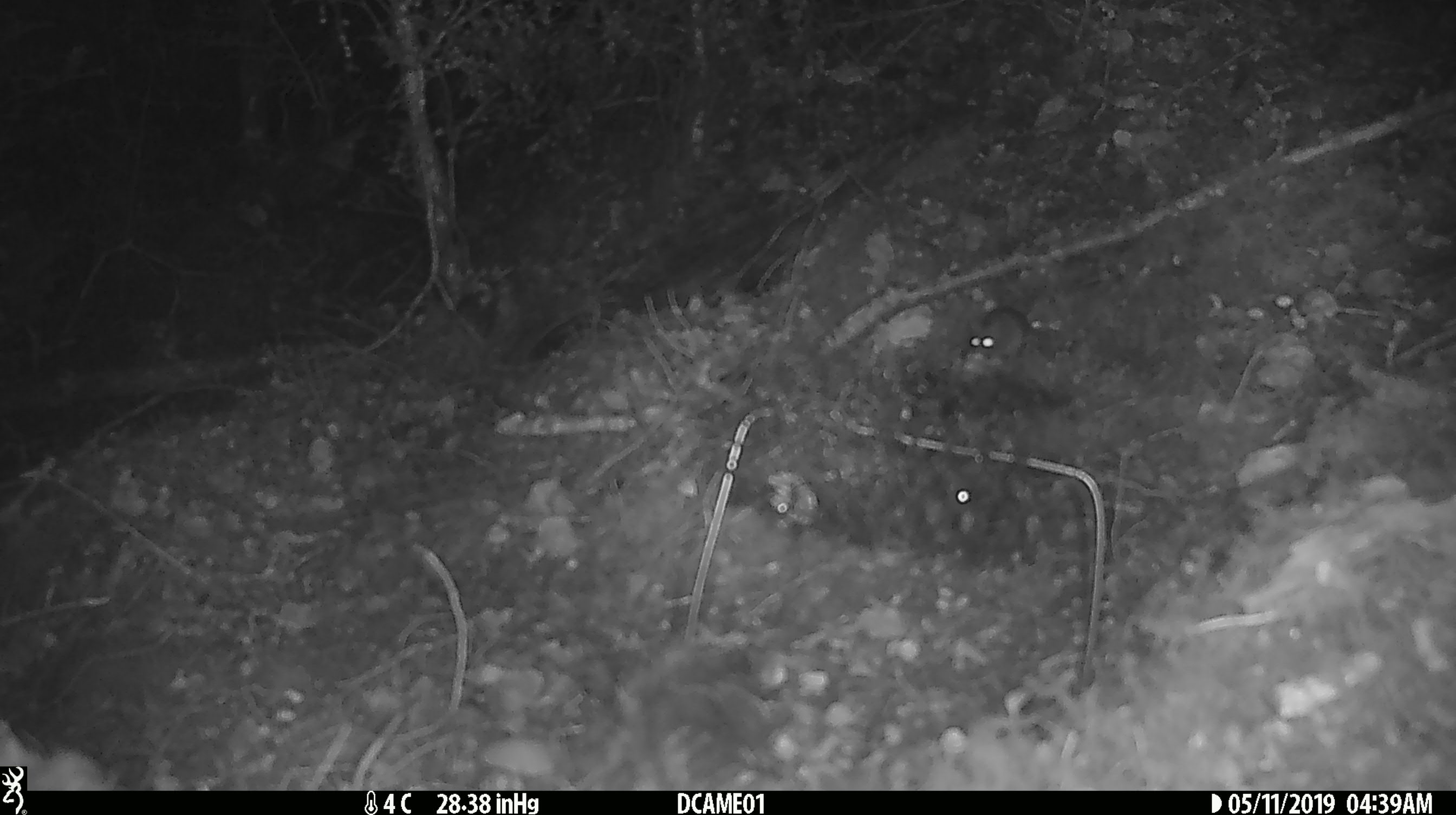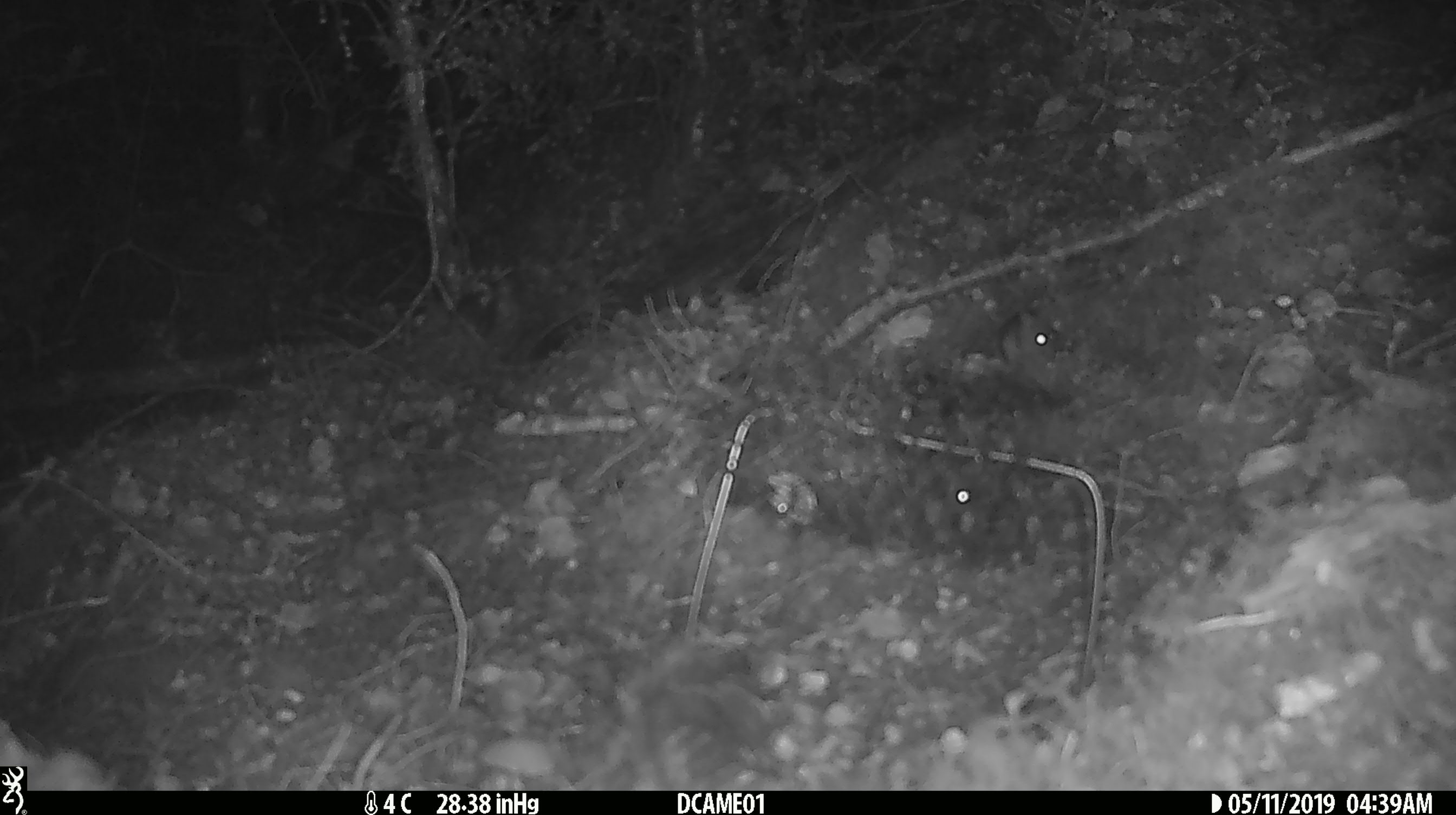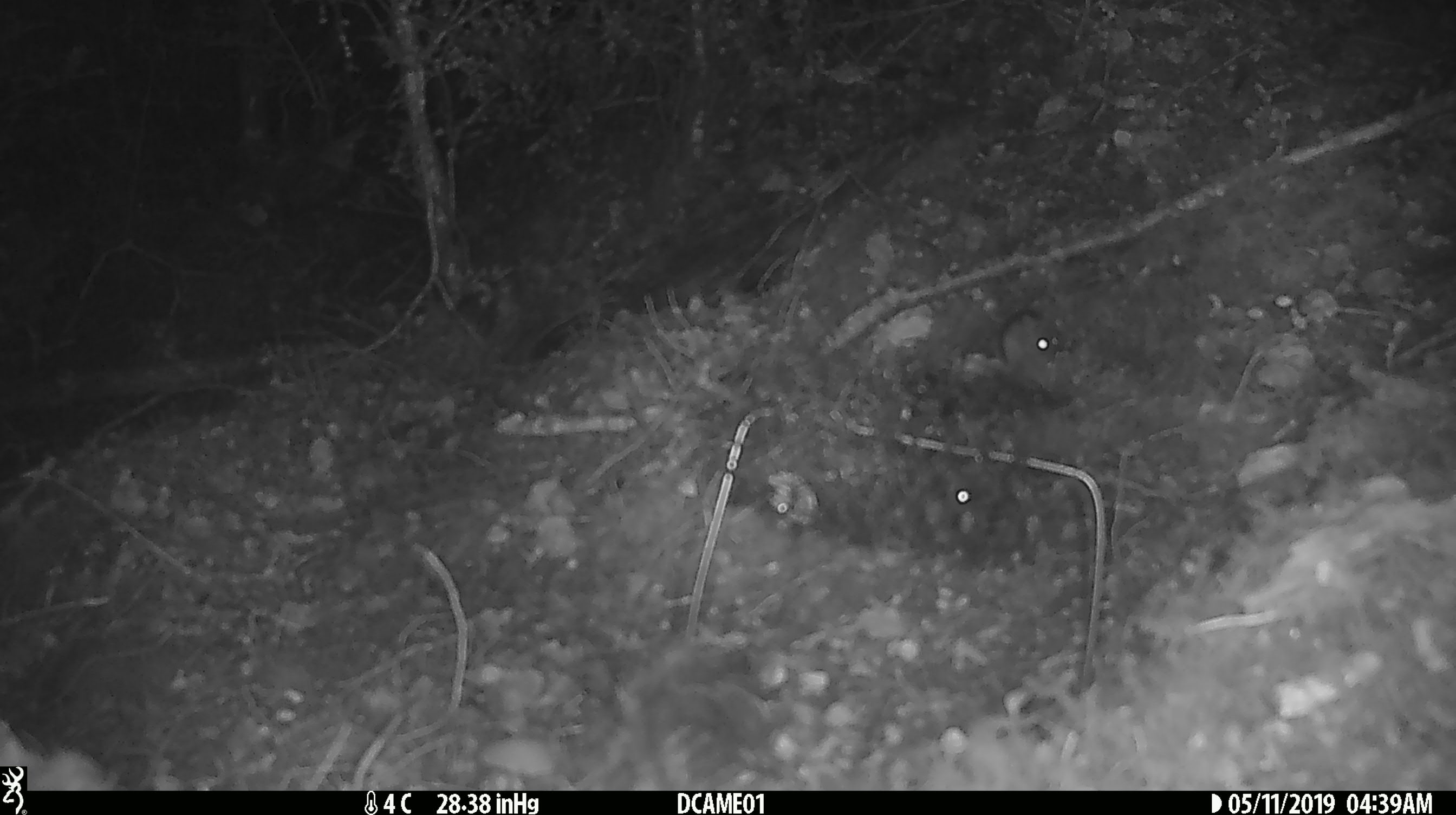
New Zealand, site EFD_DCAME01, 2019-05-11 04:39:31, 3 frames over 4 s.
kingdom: Animalia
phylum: Chordata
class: Mammalia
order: Rodentia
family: Muridae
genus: Mus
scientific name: Mus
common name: mouse